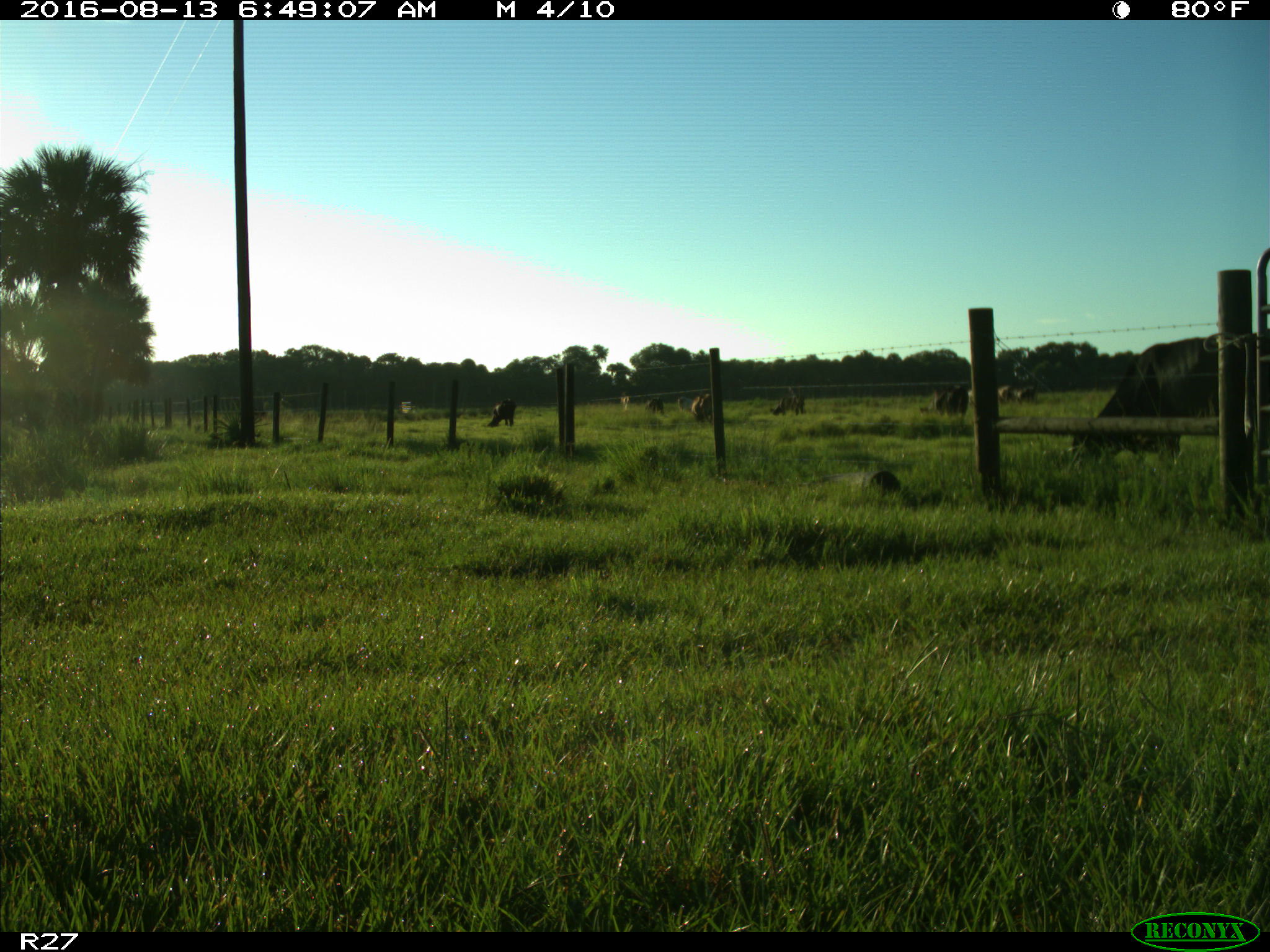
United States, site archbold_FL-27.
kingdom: Animalia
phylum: Chordata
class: Mammalia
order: Artiodactyla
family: Bovidae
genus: Bos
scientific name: Bos taurus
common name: domestic cow